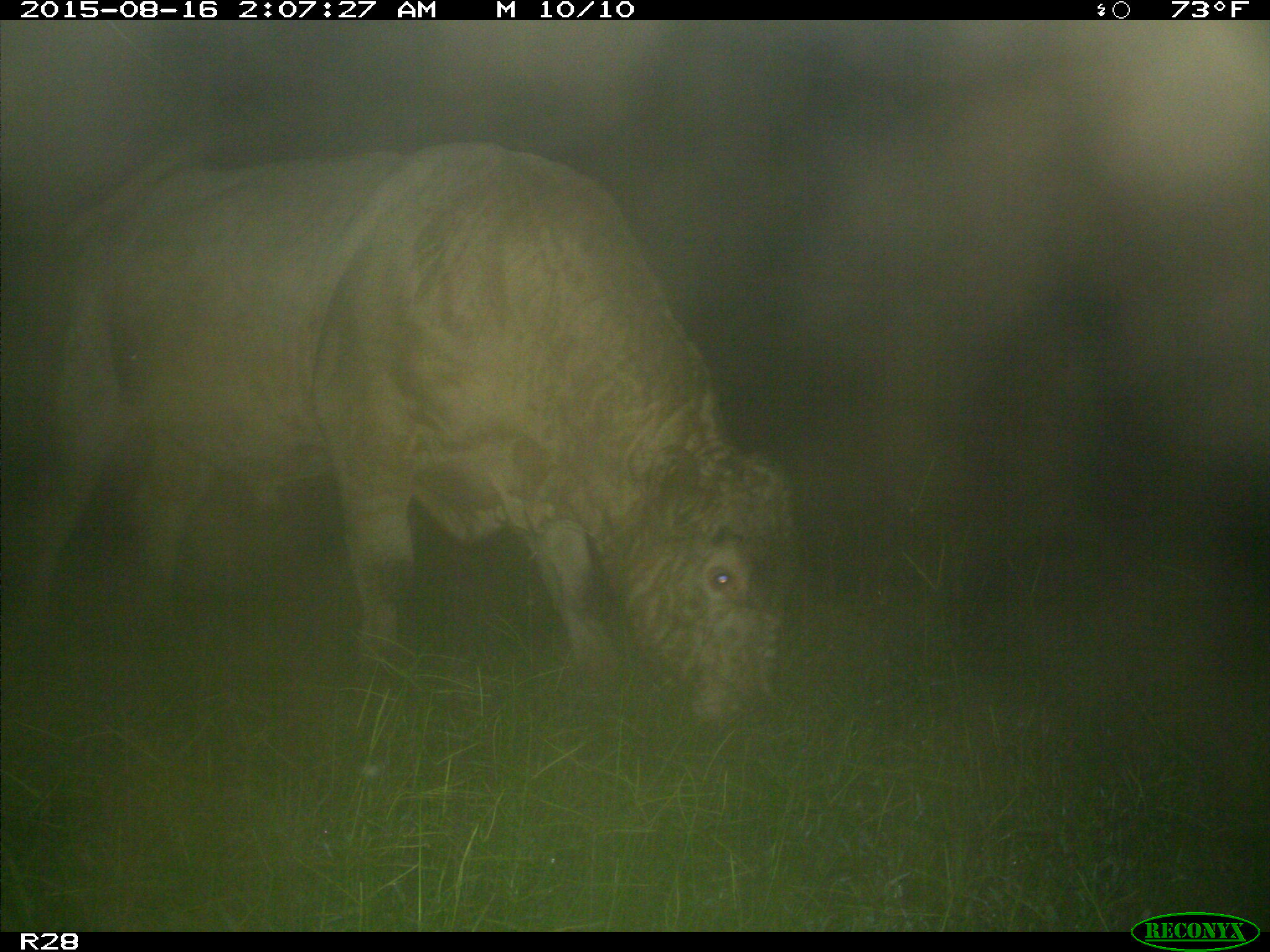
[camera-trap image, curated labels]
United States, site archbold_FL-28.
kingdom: Animalia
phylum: Chordata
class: Mammalia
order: Artiodactyla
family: Bovidae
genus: Bos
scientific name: Bos taurus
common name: domestic cow